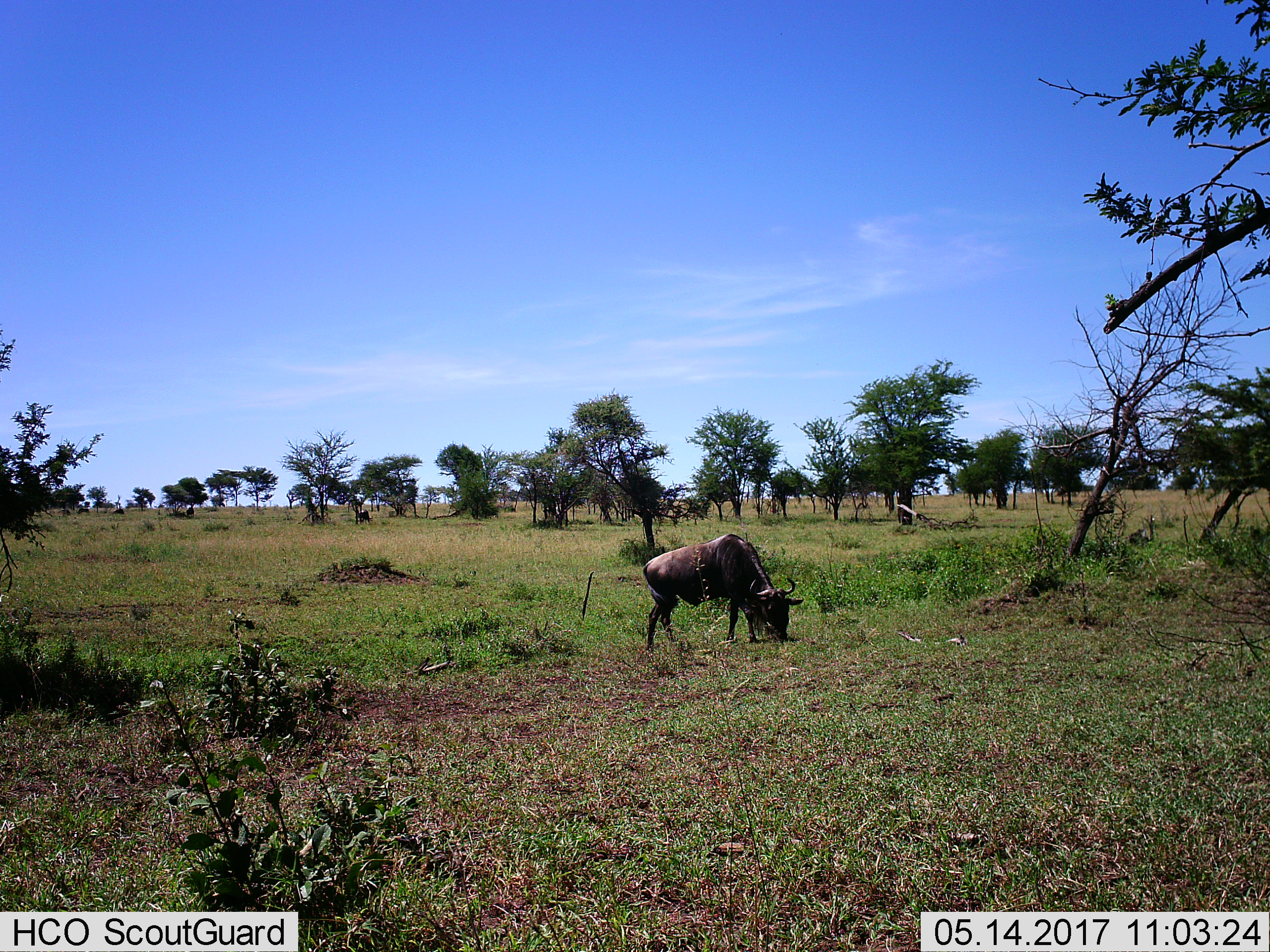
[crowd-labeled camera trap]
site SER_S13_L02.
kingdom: Animalia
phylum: Chordata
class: Mammalia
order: Artiodactyla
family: Bovidae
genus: Connochaetes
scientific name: Connochaetes taurinus taurinus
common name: blue wildebeest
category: wildebeestblue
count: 1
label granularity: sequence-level